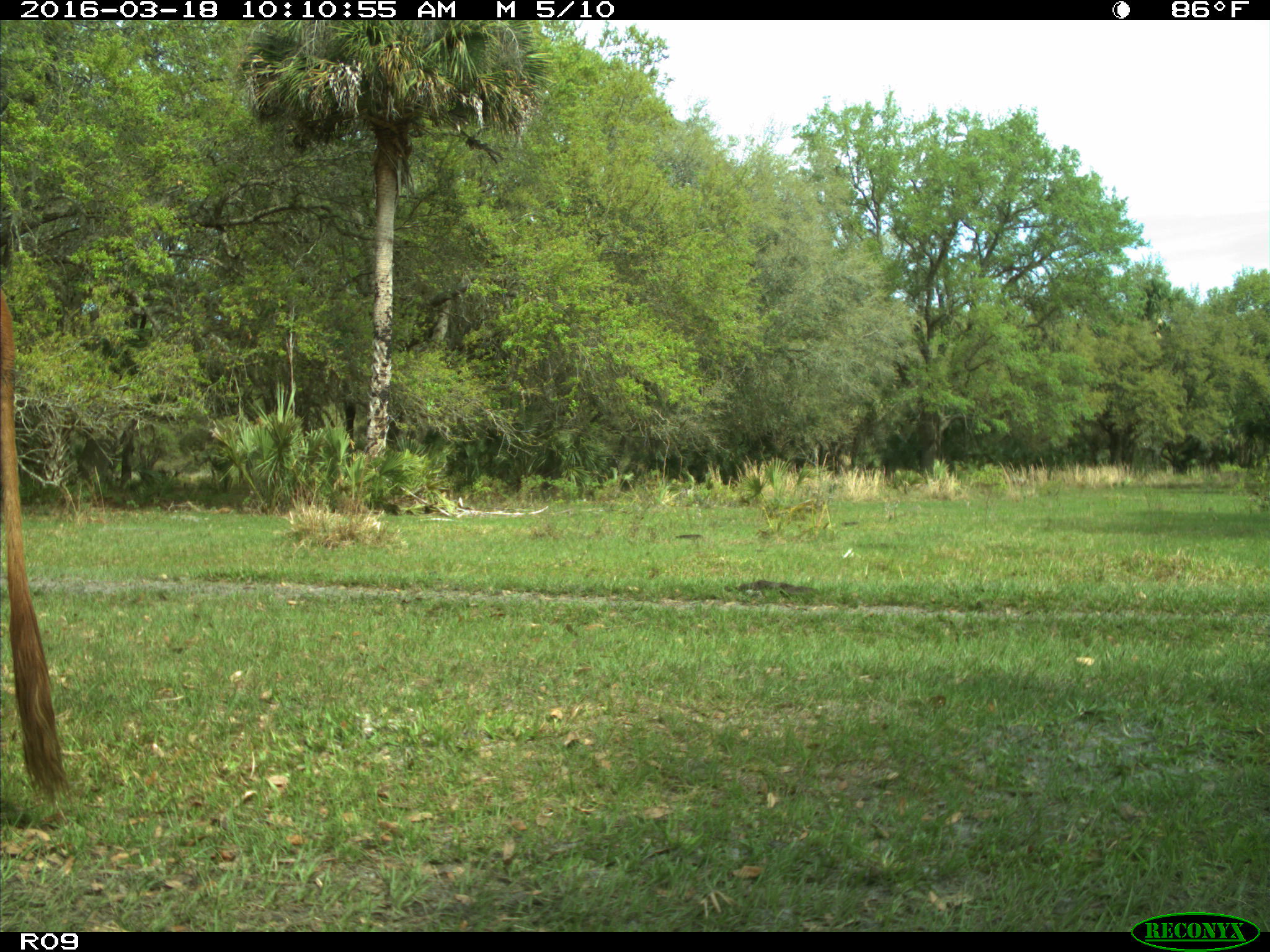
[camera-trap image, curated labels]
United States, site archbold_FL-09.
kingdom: Animalia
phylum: Chordata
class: Mammalia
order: Artiodactyla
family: Bovidae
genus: Bos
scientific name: Bos taurus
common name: domestic cow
Bos taurus (domestic cow).